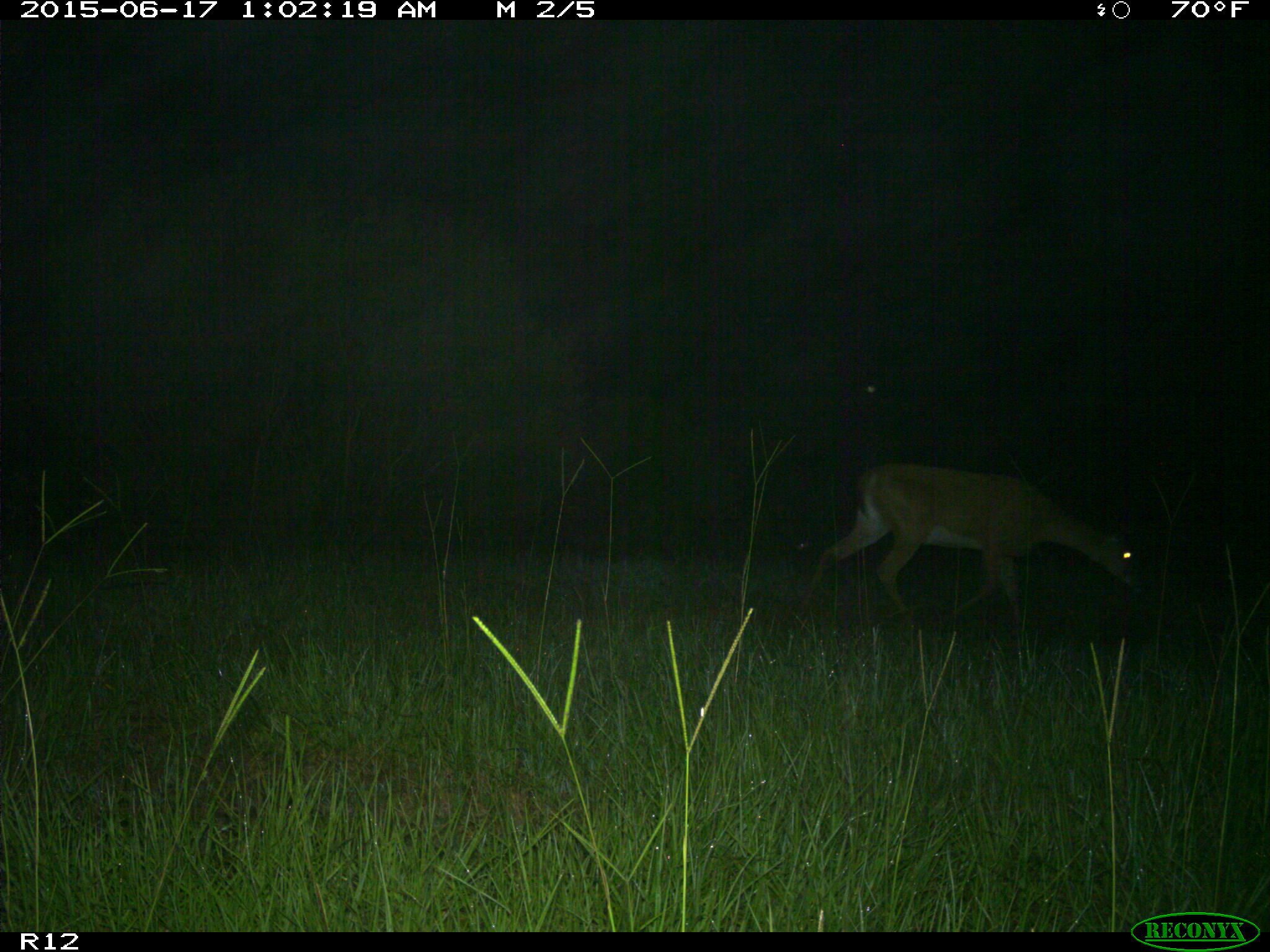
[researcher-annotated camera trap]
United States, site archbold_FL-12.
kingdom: Animalia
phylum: Chordata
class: Mammalia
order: Artiodactyla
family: Cervidae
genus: Odocoileus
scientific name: Odocoileus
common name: deer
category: unidentified deer